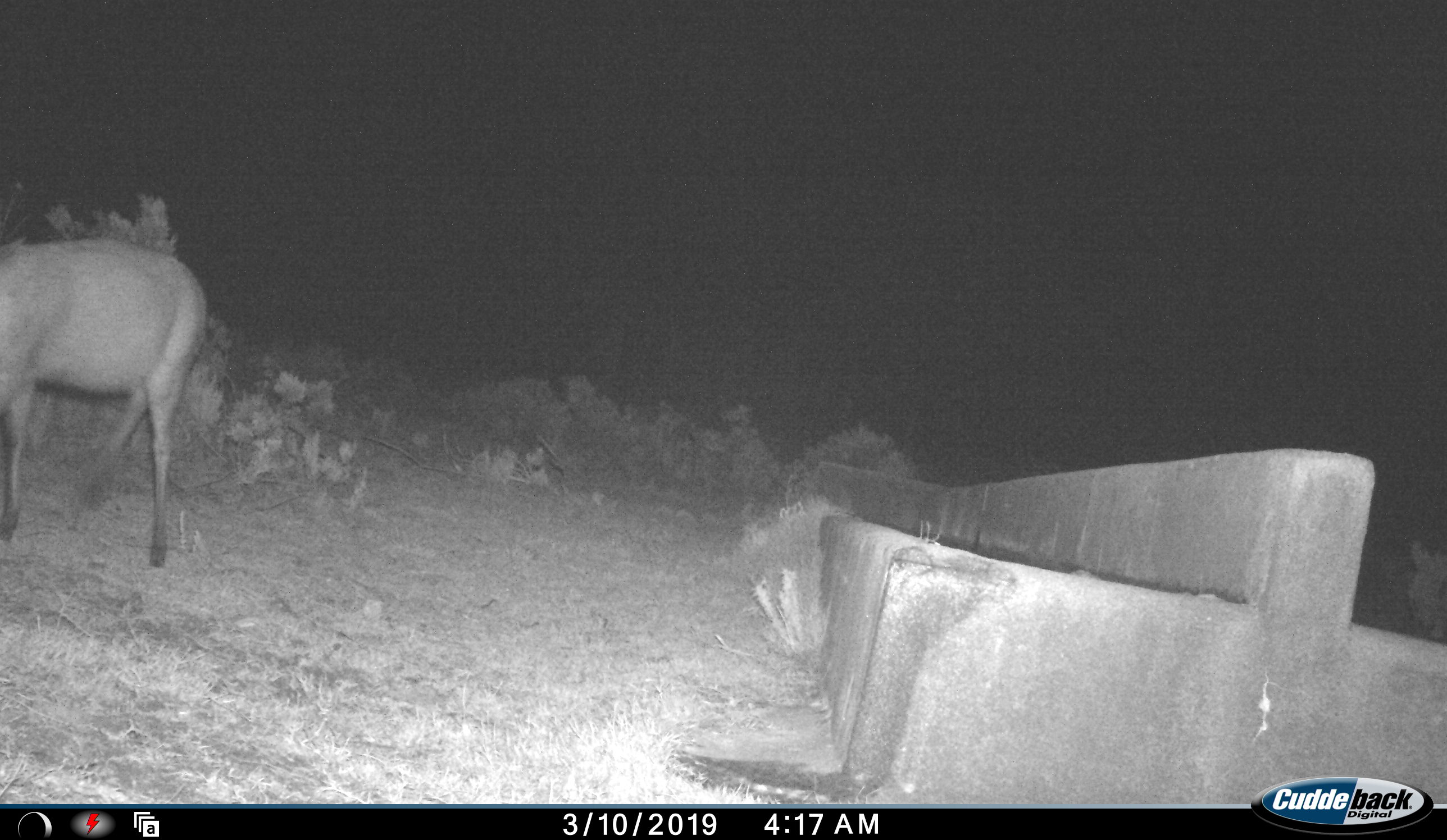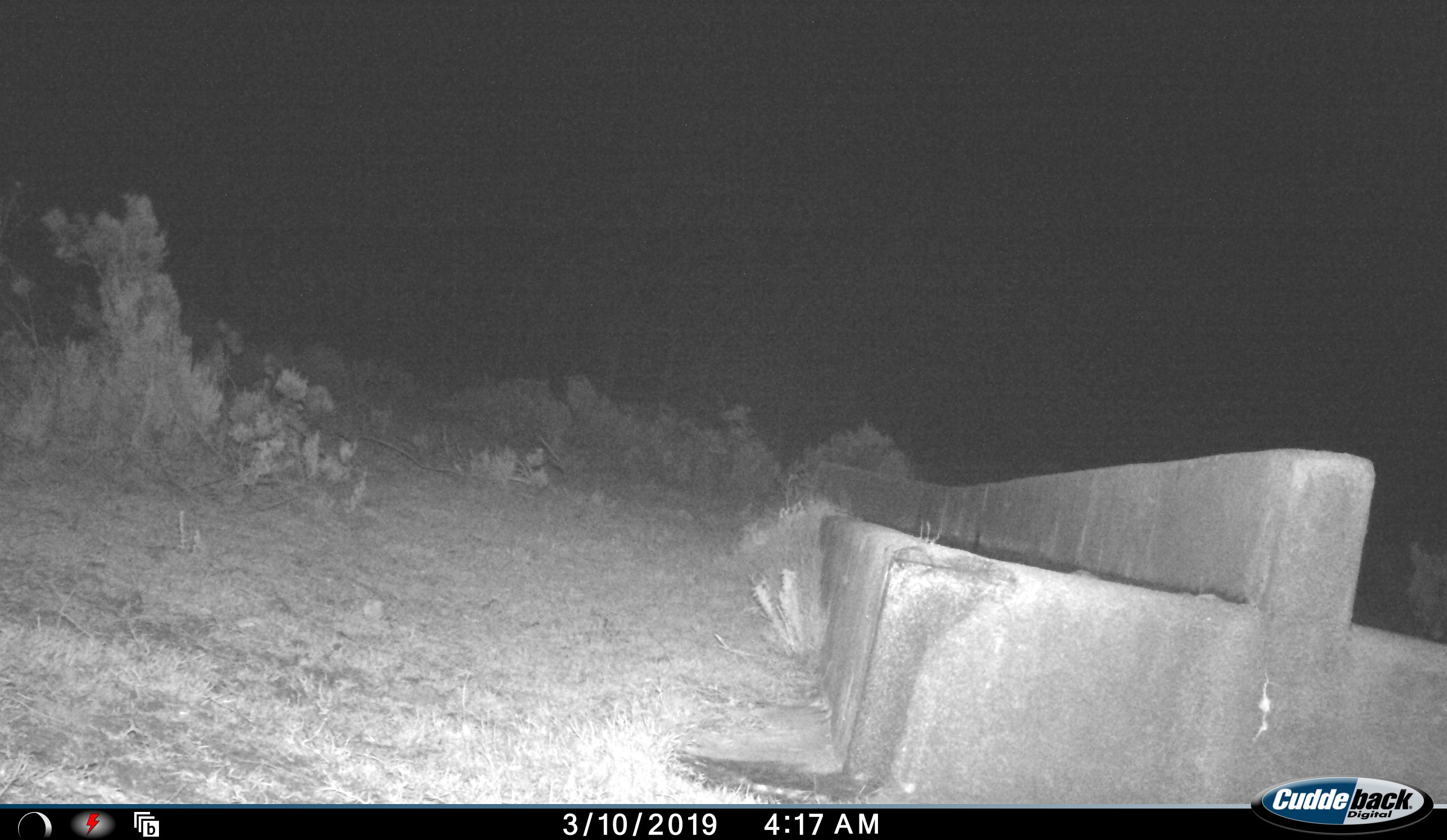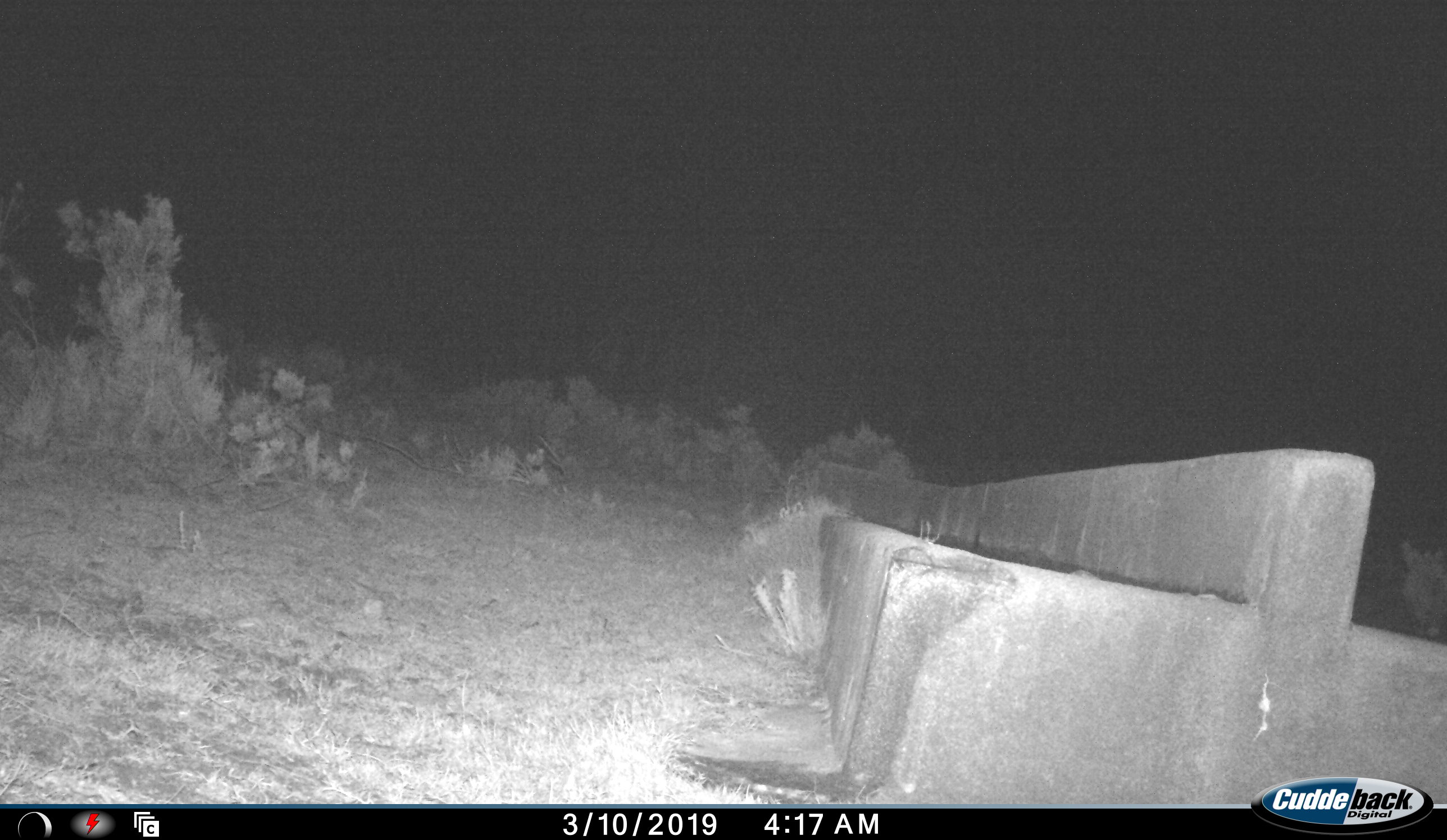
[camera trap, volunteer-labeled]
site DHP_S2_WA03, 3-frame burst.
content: unidentified animal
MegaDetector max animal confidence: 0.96